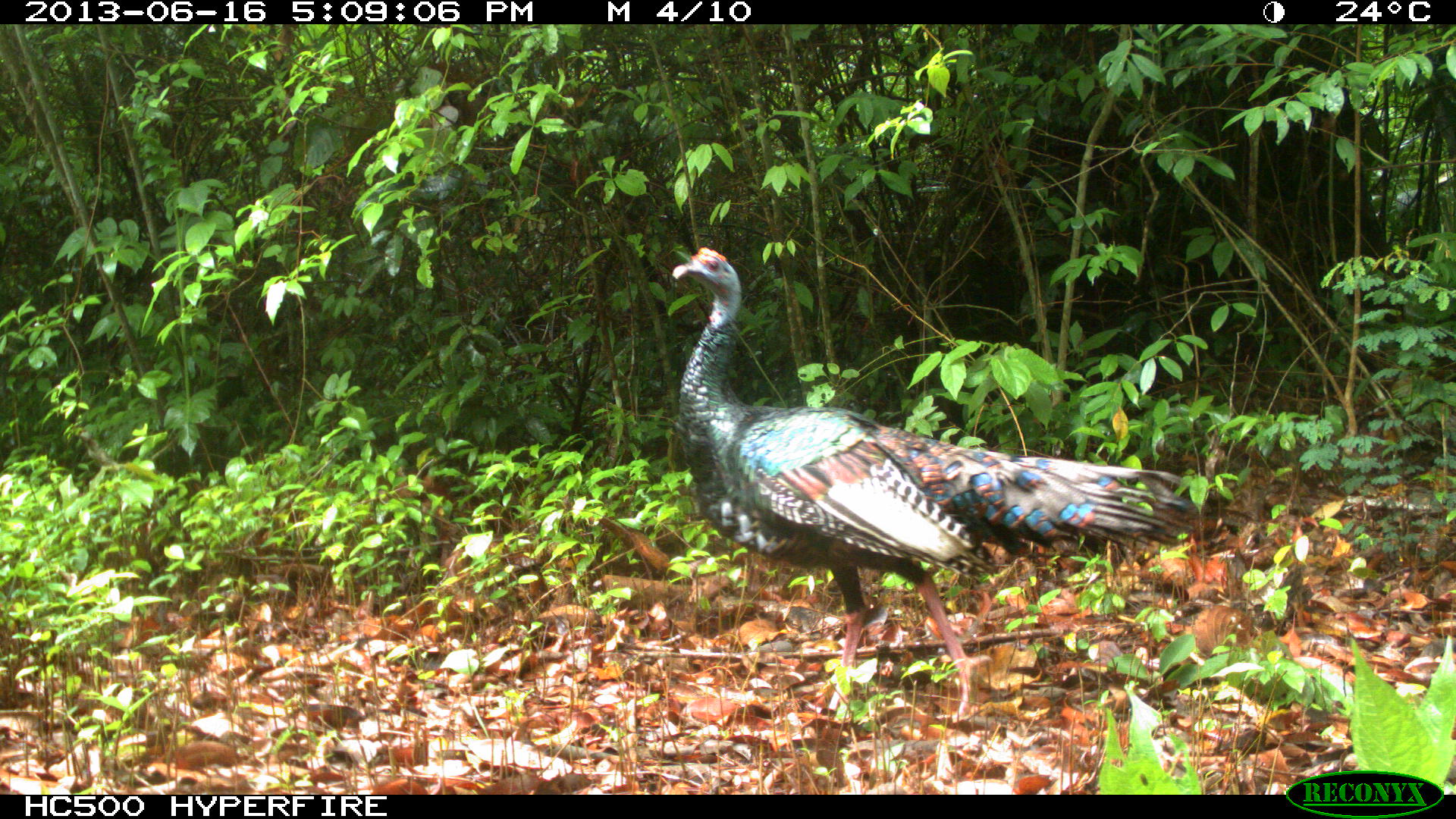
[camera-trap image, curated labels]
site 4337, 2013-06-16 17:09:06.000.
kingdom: Animalia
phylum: Chordata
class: Aves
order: Galliformes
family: Phasianidae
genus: Meleagris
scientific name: Meleagris ocellata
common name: ocellated turkey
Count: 1.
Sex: male.